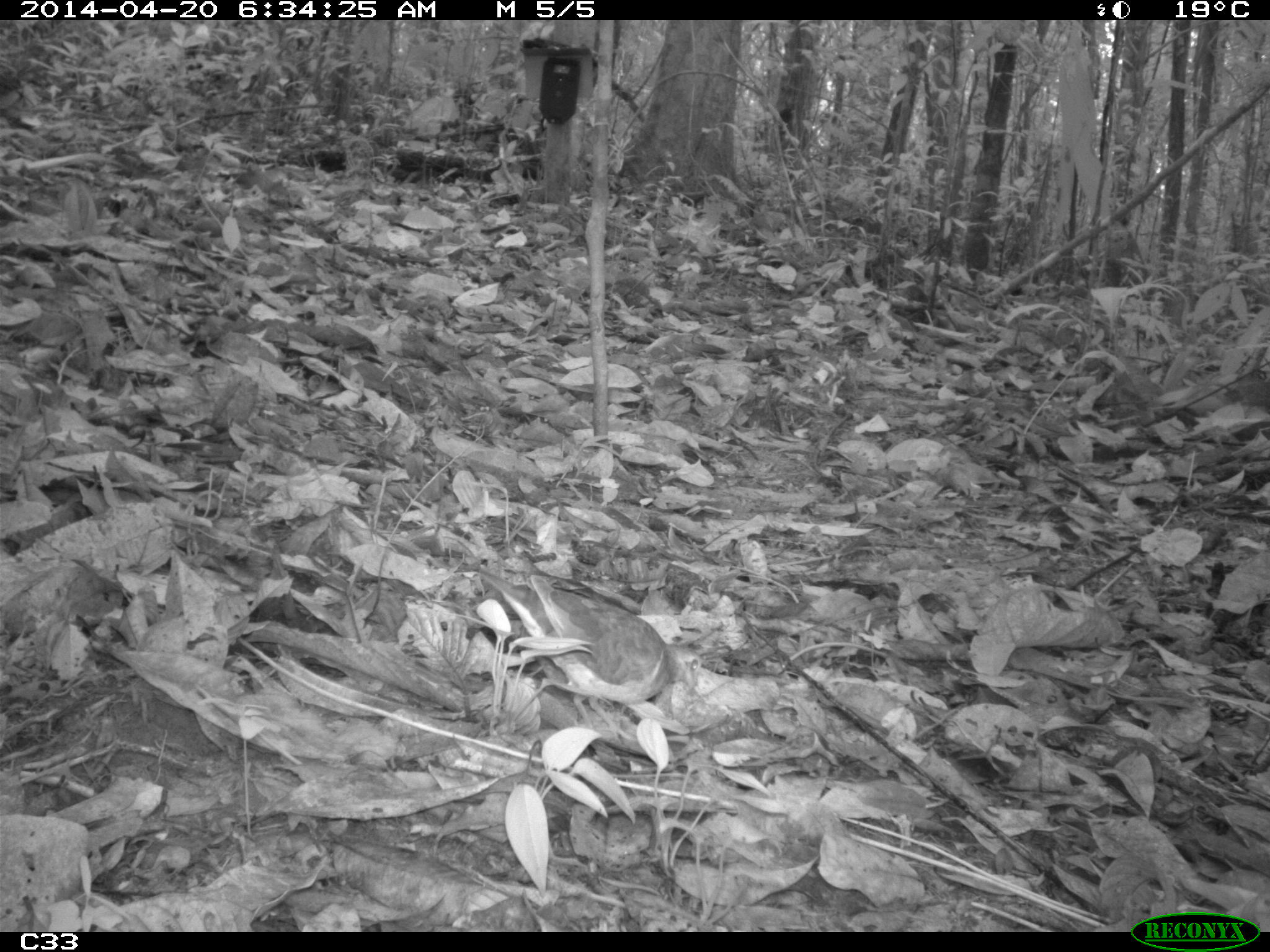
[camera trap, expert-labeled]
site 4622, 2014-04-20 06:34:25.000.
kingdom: Animalia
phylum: Chordata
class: Aves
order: Columbiformes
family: Columbidae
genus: Leptotila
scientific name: Leptotila rufaxilla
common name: gray-fronted dove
Leptotila rufaxilla (gray-fronted dove), count 1, age adult.